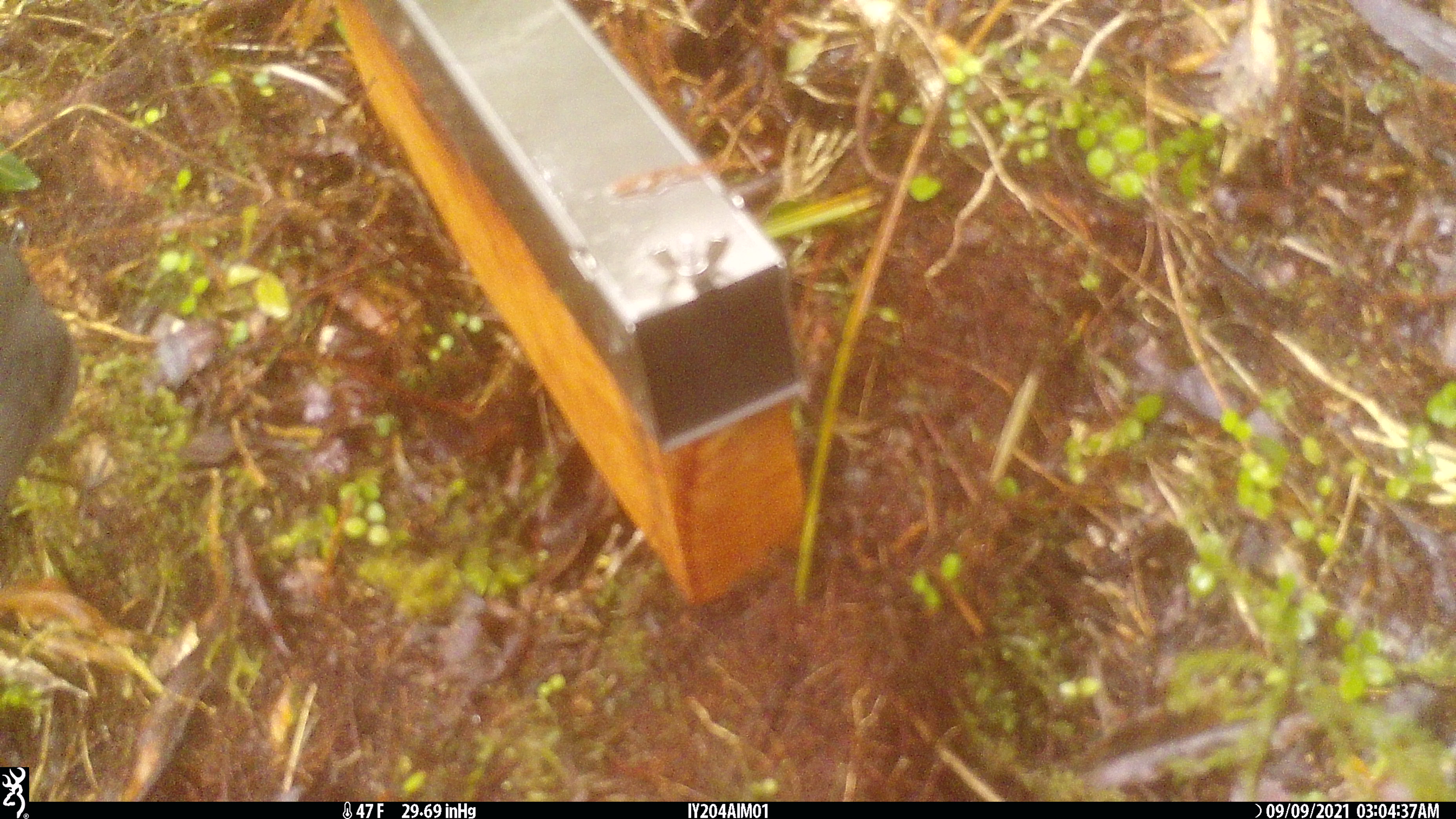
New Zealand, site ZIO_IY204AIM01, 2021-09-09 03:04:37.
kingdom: Animalia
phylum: Chordata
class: Aves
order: Passeriformes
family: Petroicidae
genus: Petroica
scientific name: Petroica australis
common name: new zealand robin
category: robin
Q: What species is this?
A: Robin (new zealand robin) (Petroica australis).